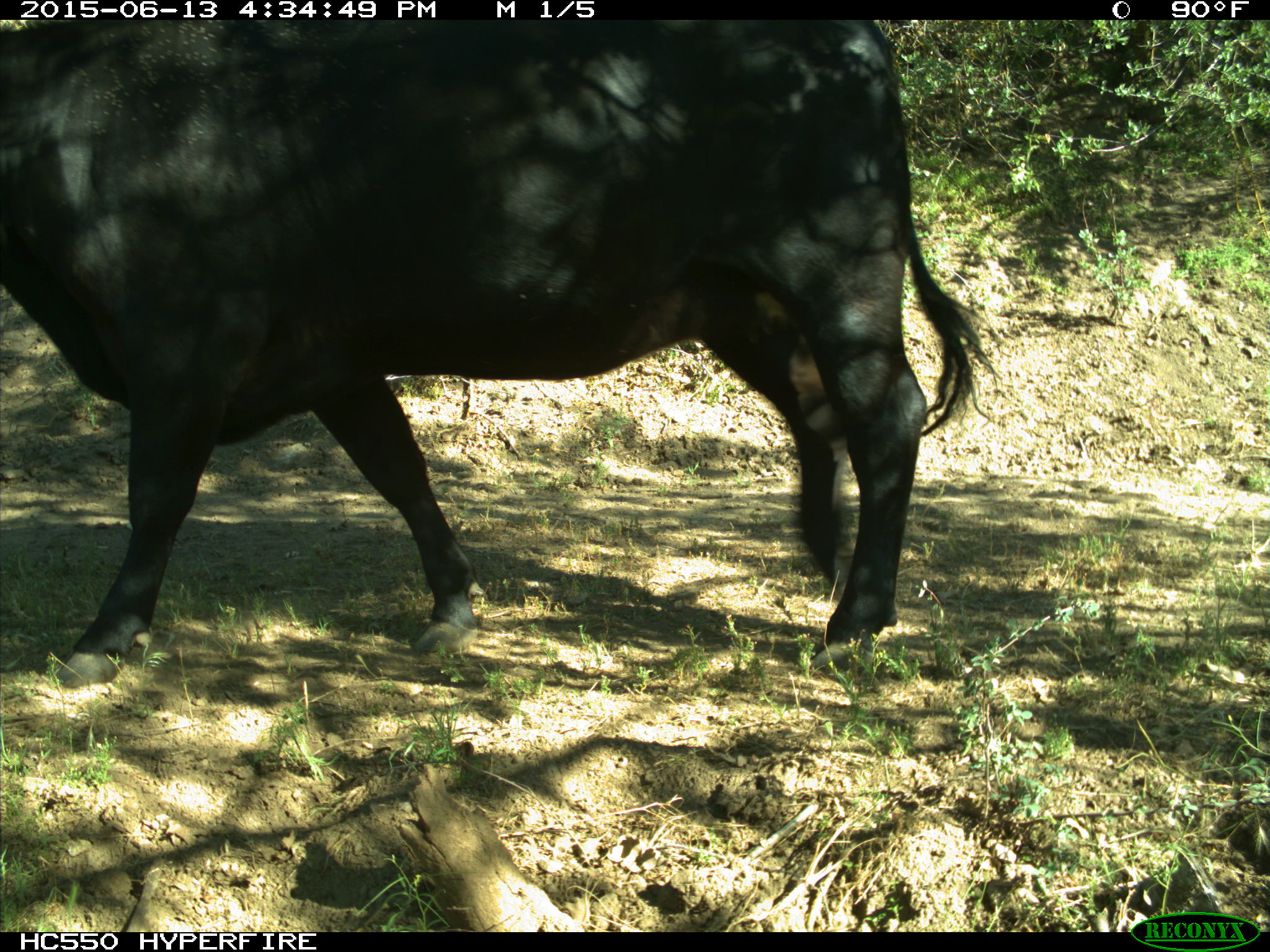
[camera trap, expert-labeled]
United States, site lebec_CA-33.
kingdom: Animalia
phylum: Chordata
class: Mammalia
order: Artiodactyla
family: Bovidae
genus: Bos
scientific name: Bos taurus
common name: domestic cow